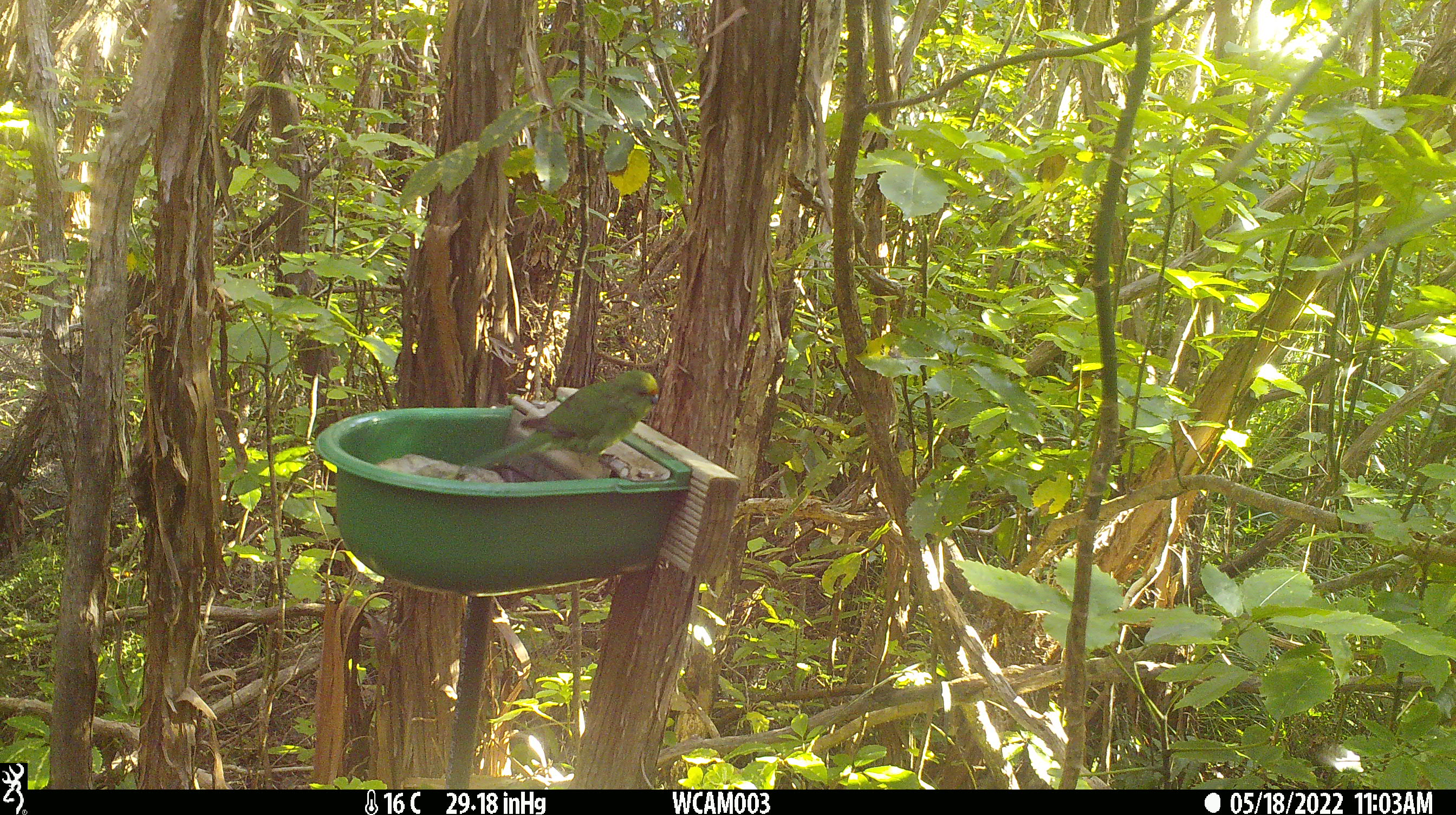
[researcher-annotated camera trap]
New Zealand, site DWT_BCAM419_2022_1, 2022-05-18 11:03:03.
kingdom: Animalia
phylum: Chordata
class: Aves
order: Psittaciformes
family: Psittaculidae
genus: Cyanoramphus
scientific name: Cyanoramphus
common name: parakeet